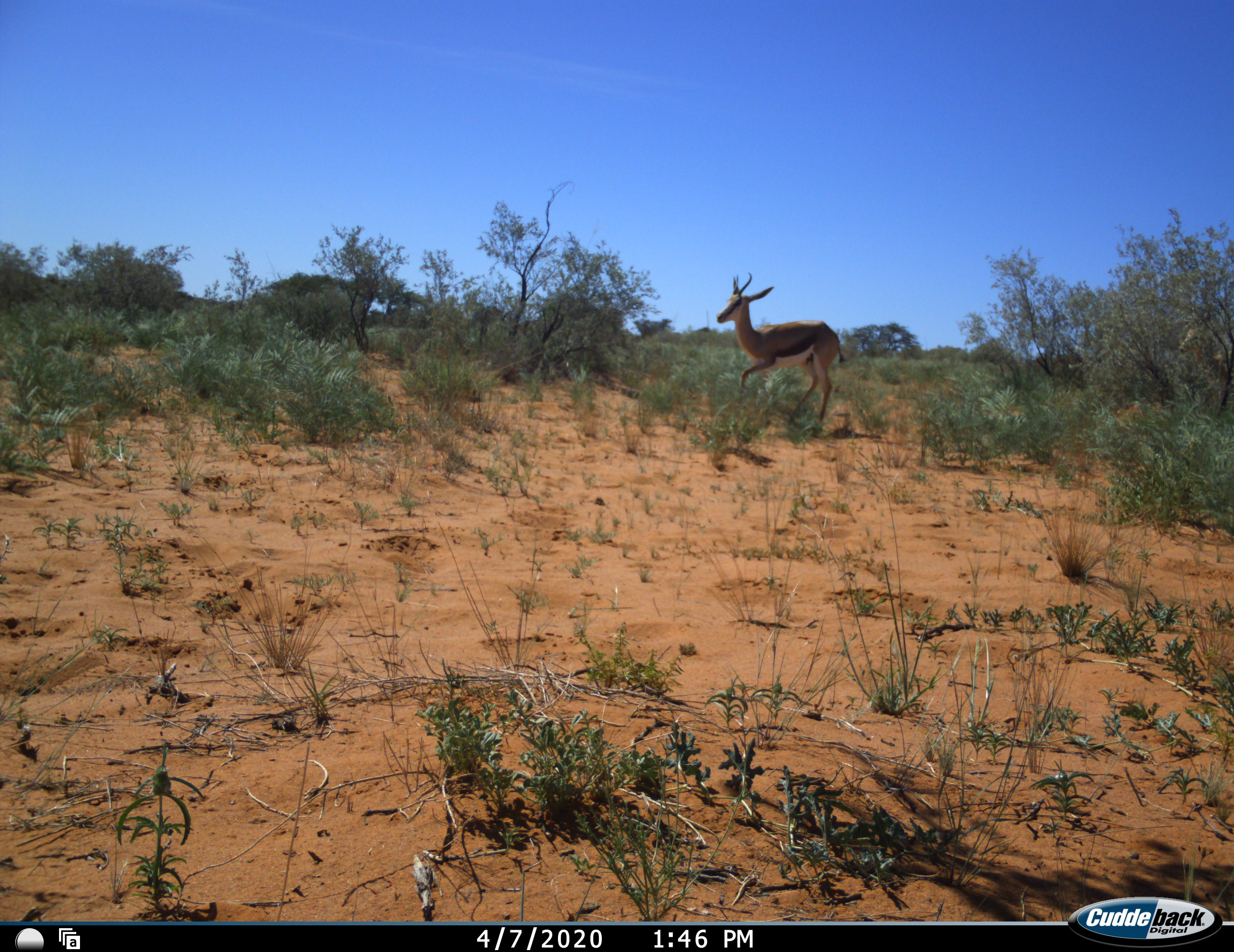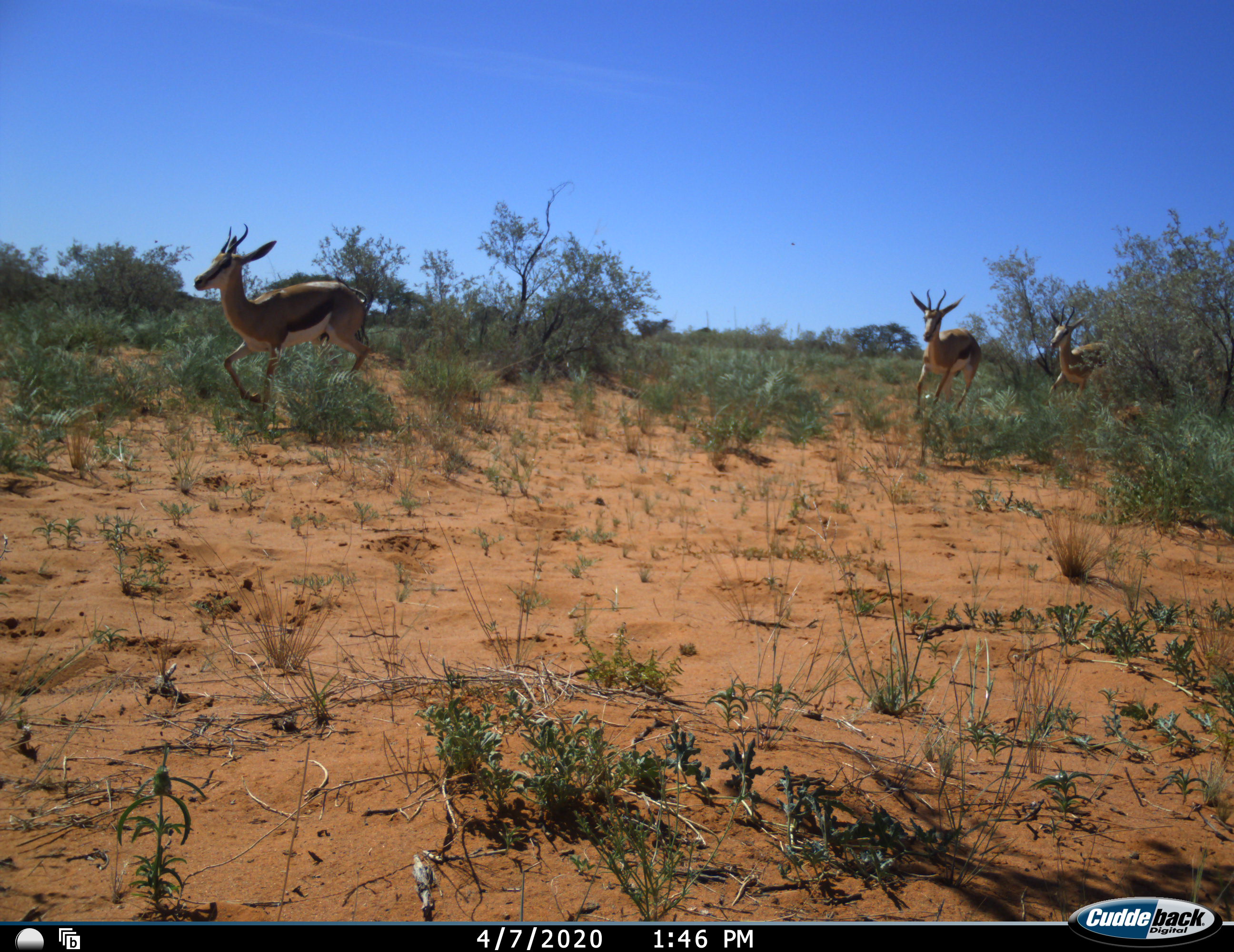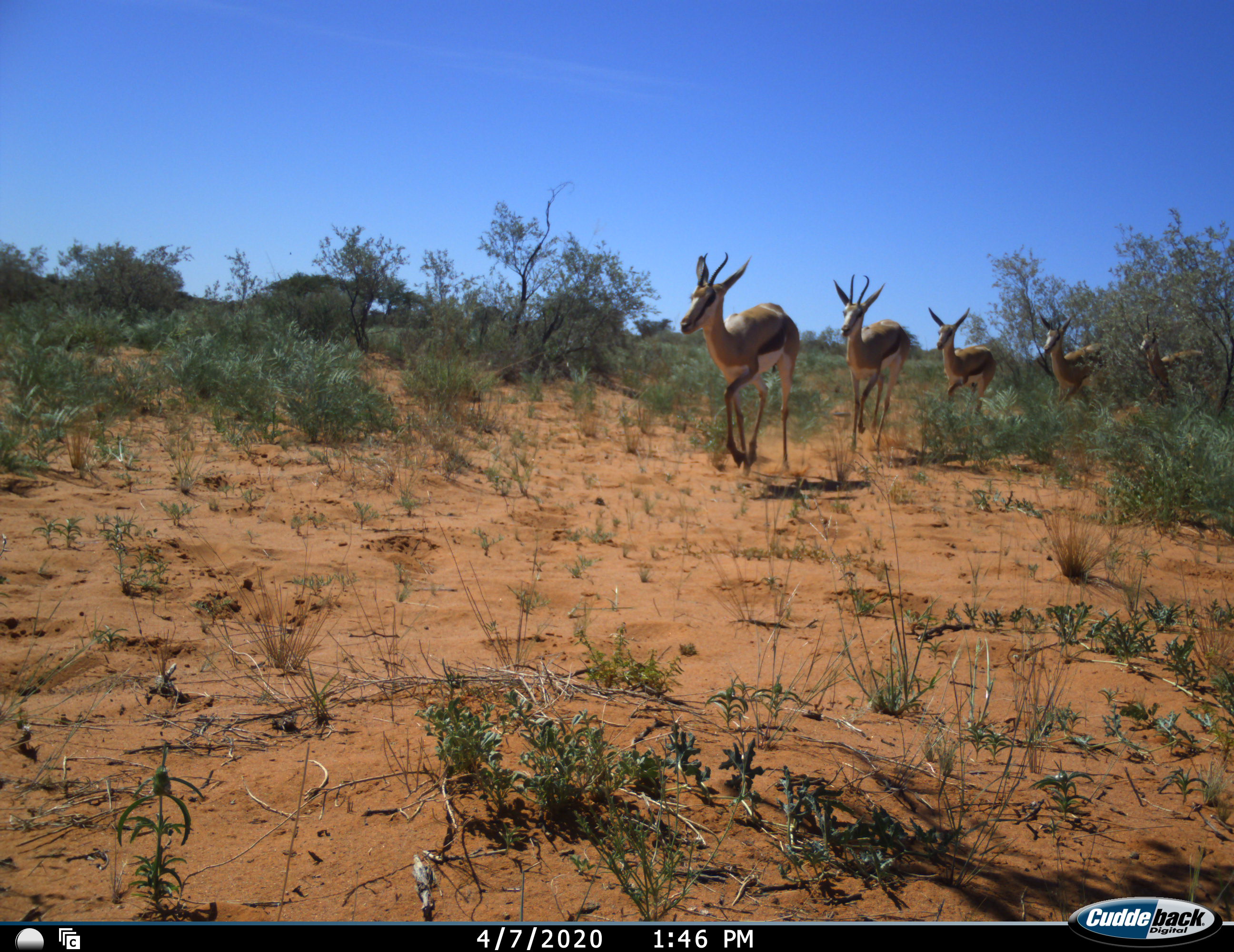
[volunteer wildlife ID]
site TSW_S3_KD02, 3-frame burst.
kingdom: Animalia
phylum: Chordata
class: Mammalia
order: Artiodactyla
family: Bovidae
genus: Antidorcas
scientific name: Antidorcas marsupialis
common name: springbok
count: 6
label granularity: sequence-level